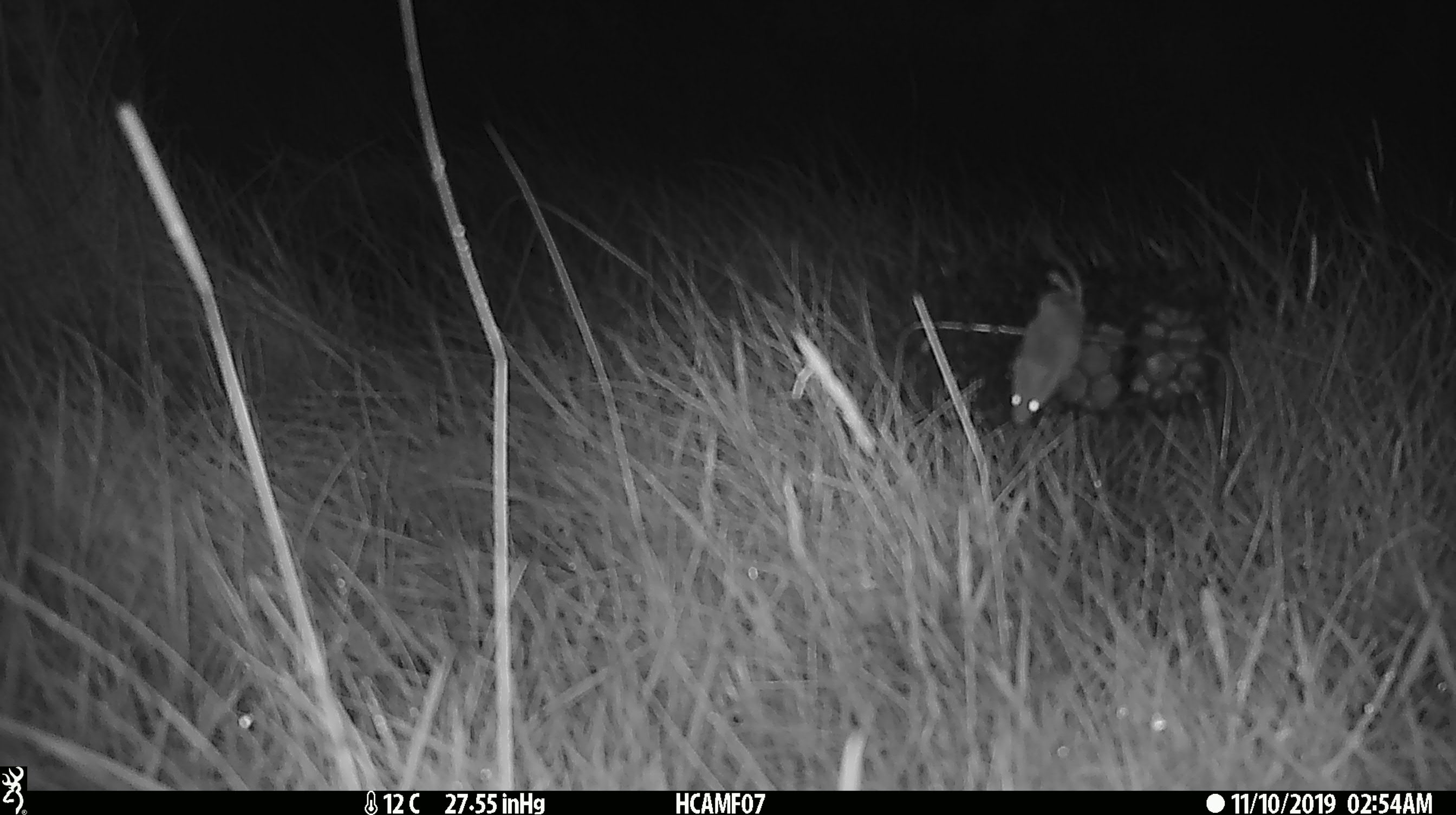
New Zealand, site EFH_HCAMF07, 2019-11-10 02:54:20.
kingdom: Animalia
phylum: Chordata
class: Mammalia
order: Rodentia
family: Muridae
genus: Mus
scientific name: Mus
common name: mouse